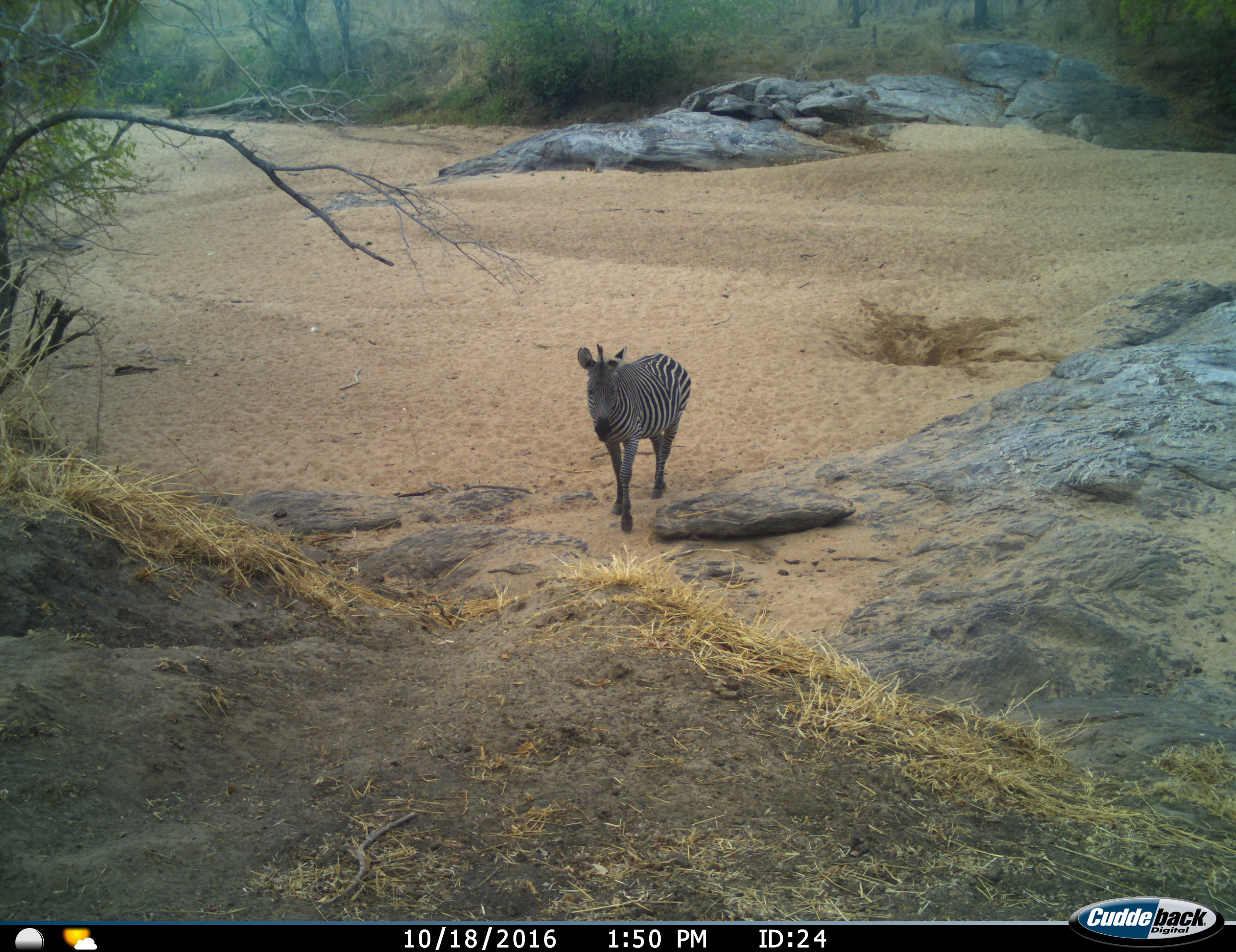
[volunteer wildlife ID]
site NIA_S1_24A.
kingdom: Animalia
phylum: Chordata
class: Mammalia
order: Perissodactyla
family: Equidae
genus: Equus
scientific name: Equus quagga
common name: plains zebra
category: zebraplains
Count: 1.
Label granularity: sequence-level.